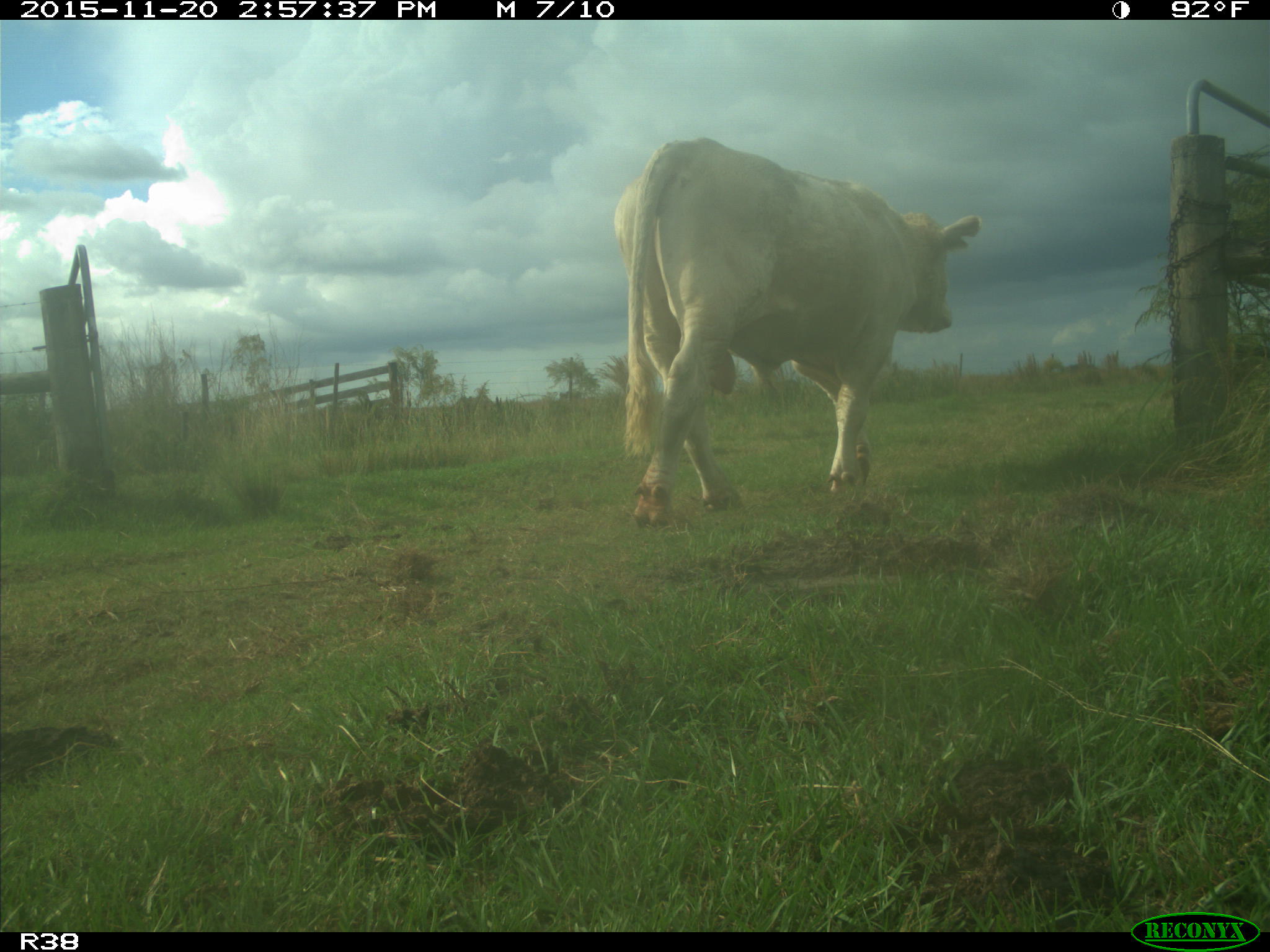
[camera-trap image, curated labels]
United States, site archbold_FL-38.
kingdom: Animalia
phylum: Chordata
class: Mammalia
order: Artiodactyla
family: Bovidae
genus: Bos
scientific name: Bos taurus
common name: domestic cow